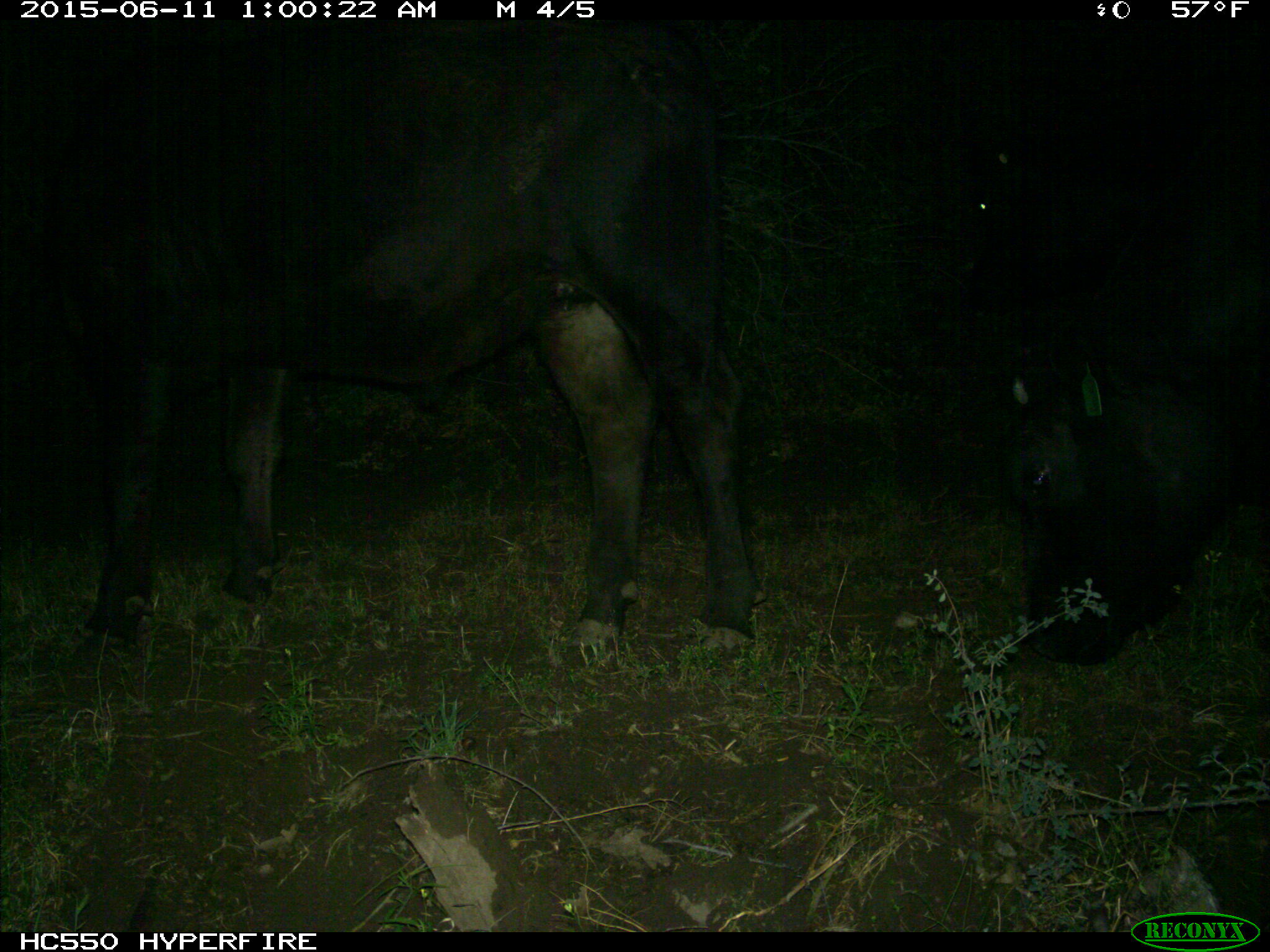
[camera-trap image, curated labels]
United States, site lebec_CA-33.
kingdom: Animalia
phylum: Chordata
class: Mammalia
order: Artiodactyla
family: Bovidae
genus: Bos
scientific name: Bos taurus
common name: domestic cow